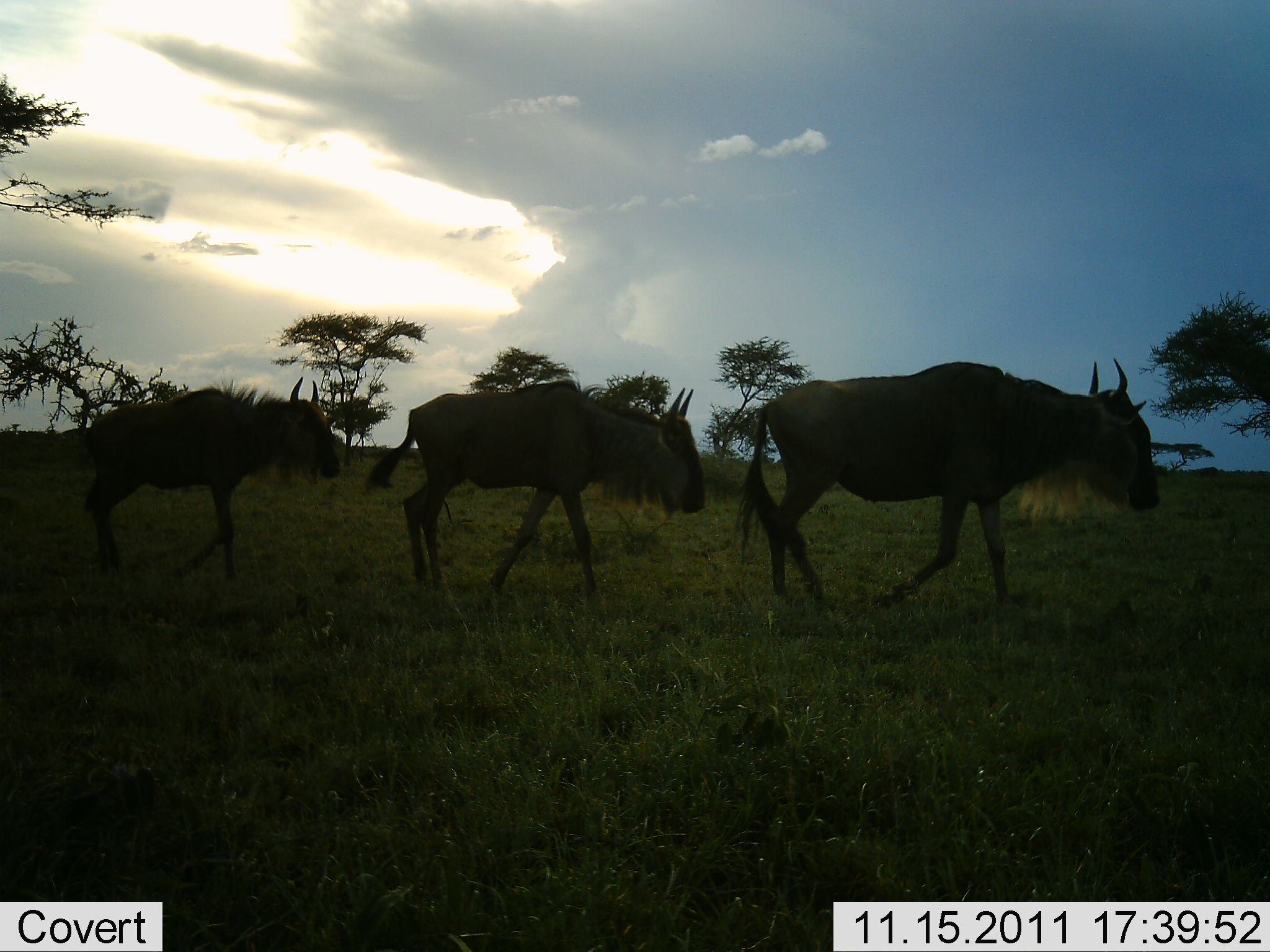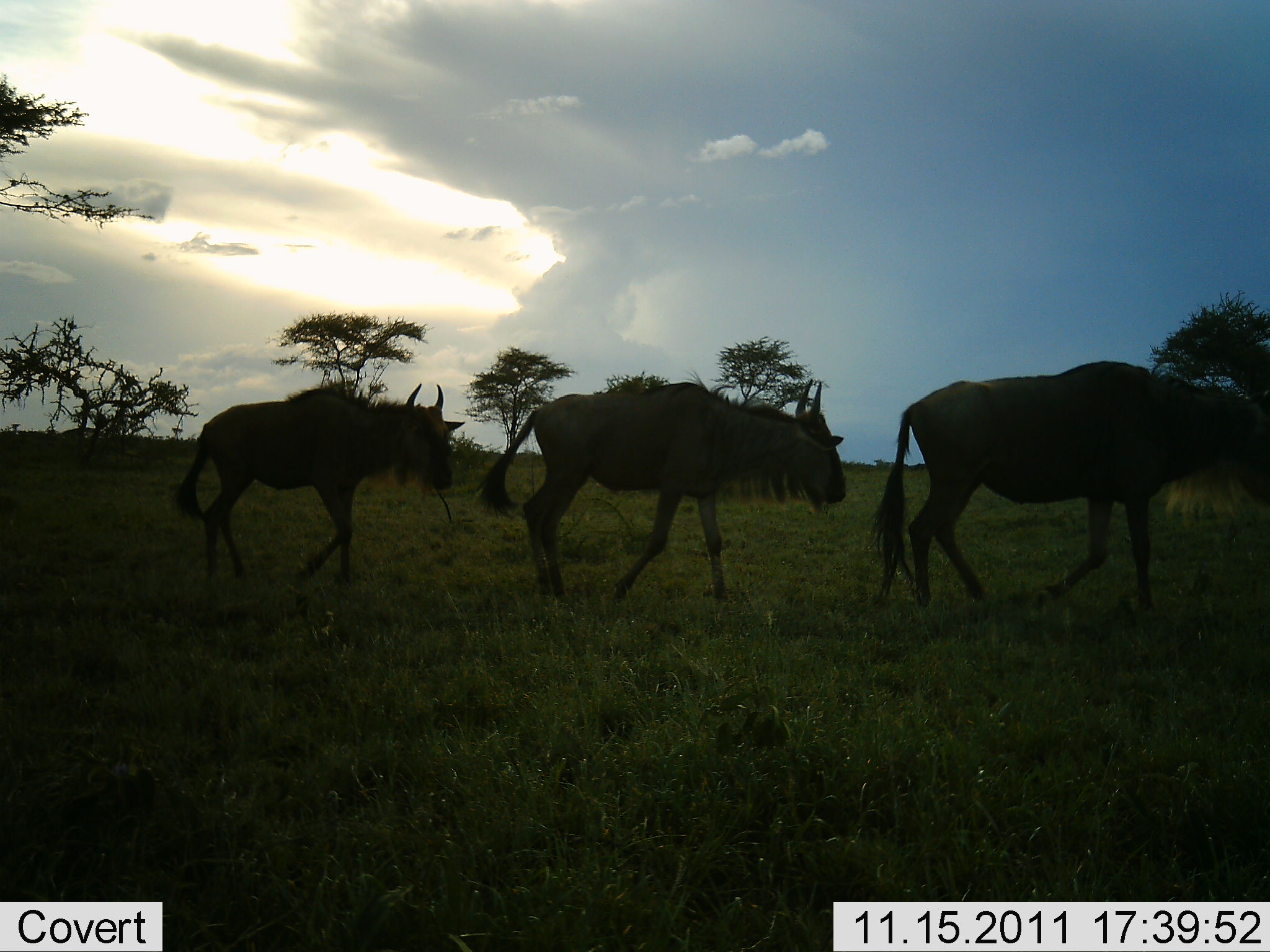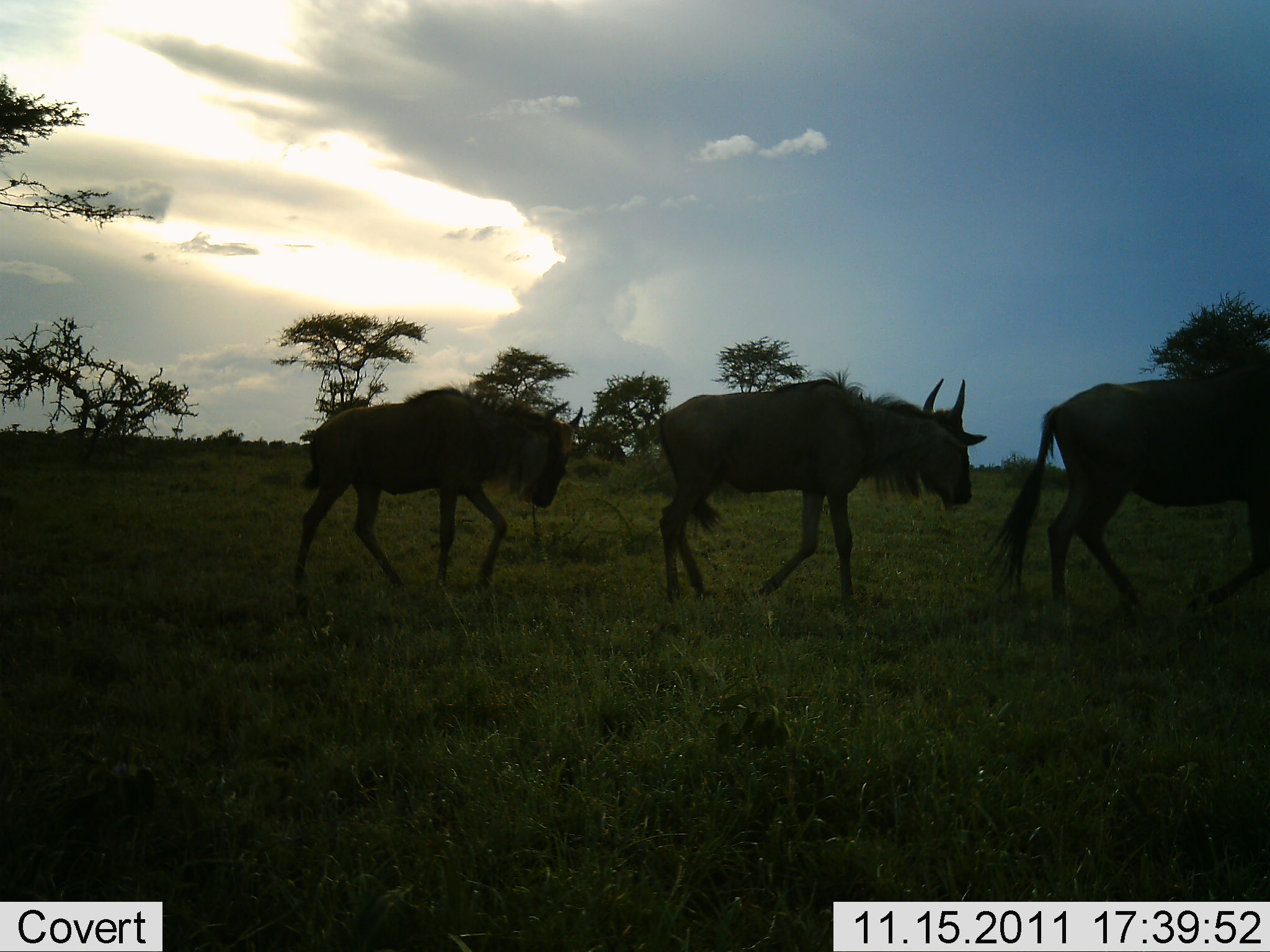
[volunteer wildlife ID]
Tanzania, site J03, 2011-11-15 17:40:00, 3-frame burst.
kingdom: Animalia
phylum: Chordata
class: Mammalia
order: Artiodactyla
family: Bovidae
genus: Connochaetes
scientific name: Connochaetes taurinus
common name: blue wildebeest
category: wildebeest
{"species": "wildebeest (blue wildebeest) (Connochaetes taurinus)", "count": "3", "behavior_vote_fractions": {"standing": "0%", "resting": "0%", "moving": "100%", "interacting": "0%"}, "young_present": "0%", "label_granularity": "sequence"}